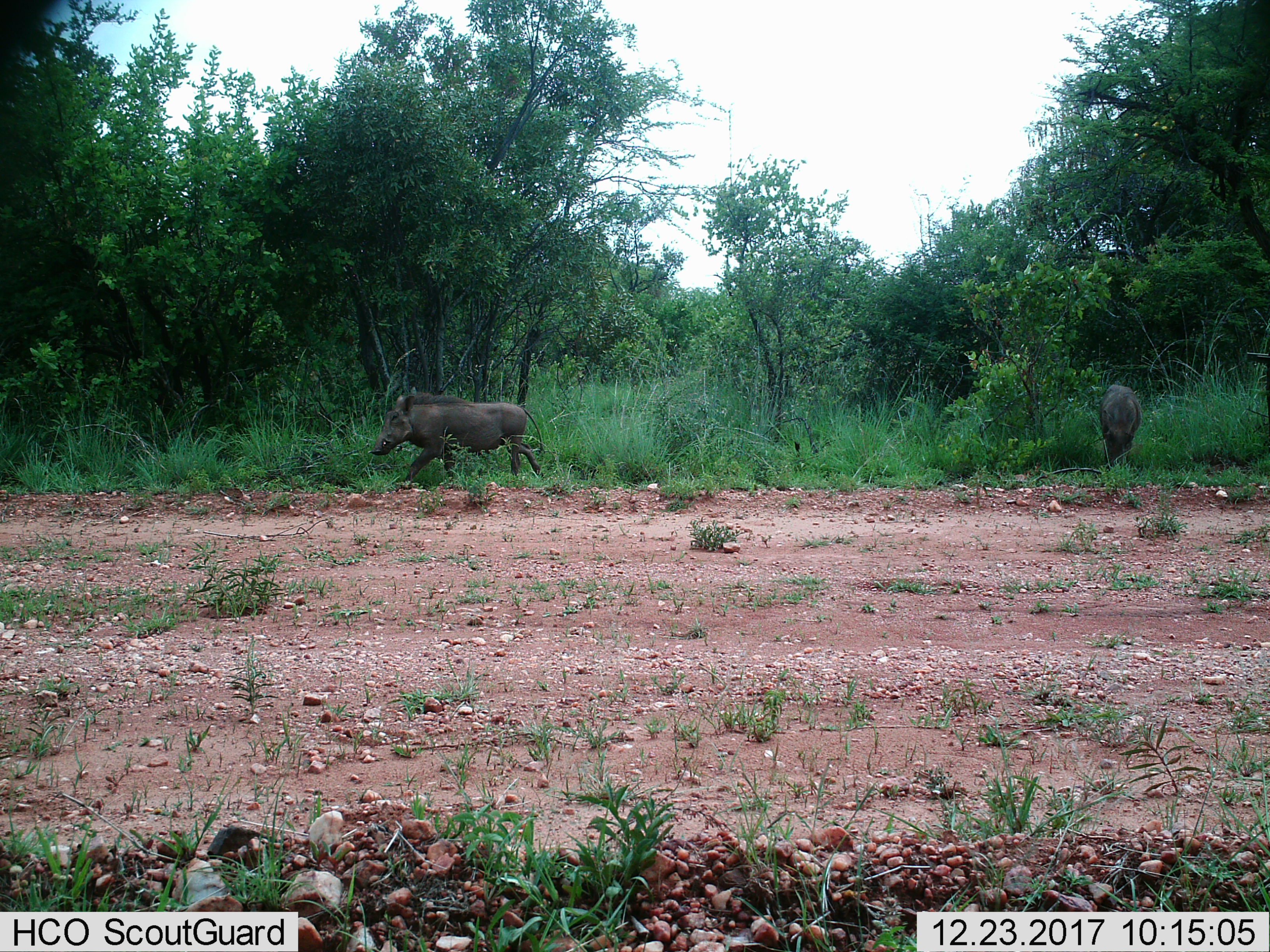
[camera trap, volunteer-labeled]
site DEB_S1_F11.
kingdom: Animalia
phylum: Chordata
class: Mammalia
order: Artiodactyla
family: Suidae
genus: Phacochoerus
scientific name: Phacochoerus africanus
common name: warthog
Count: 2.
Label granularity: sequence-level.